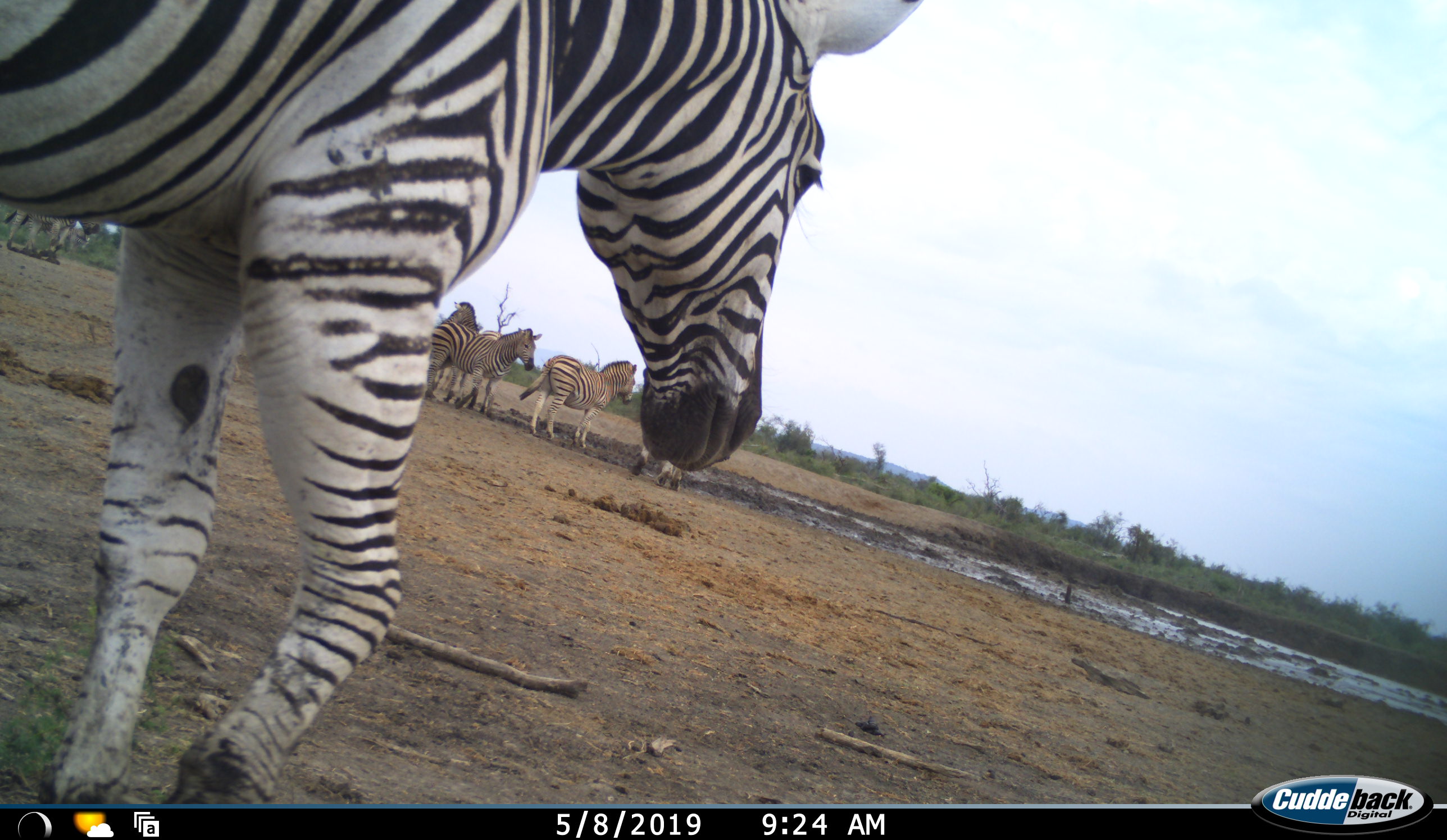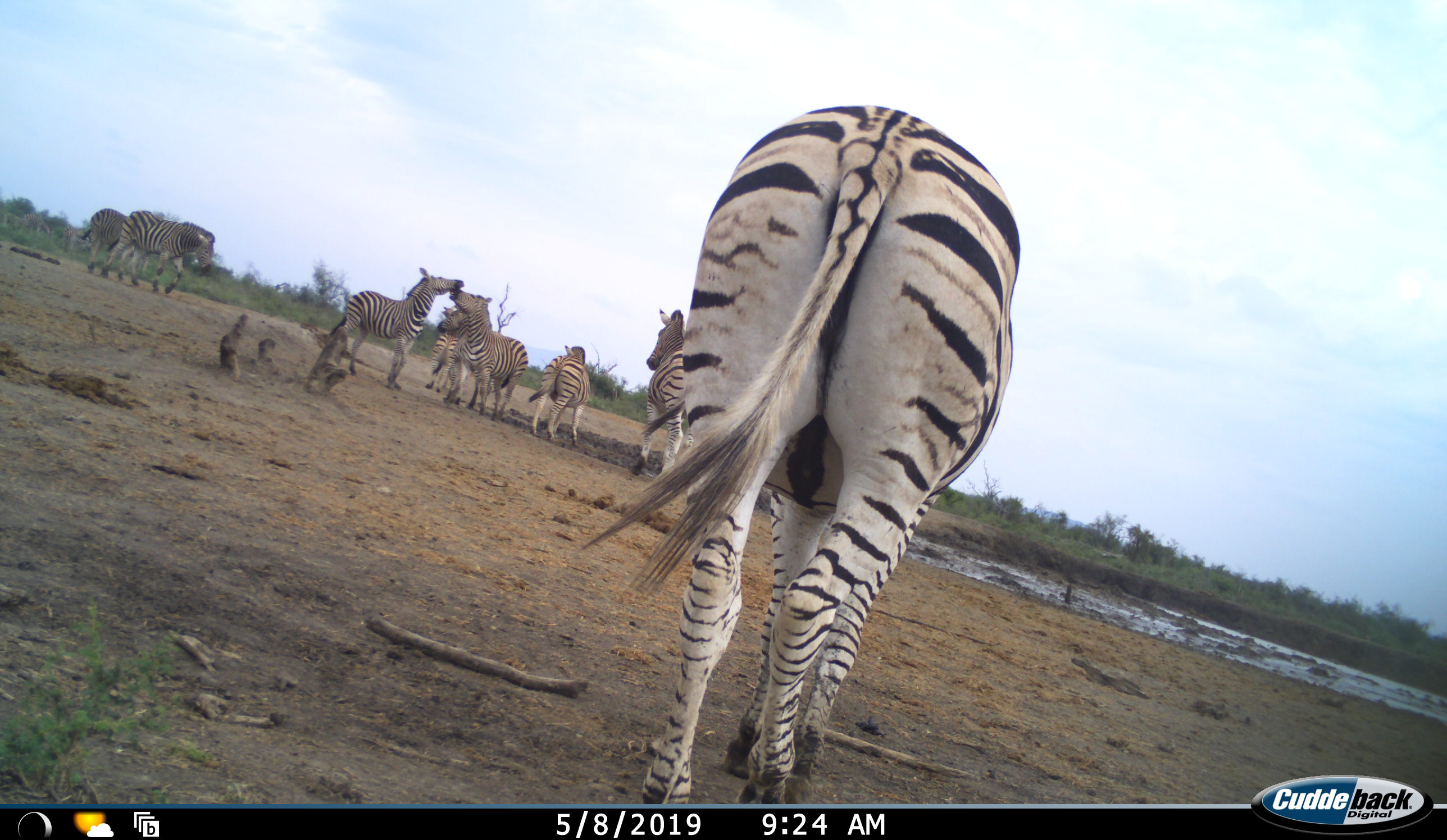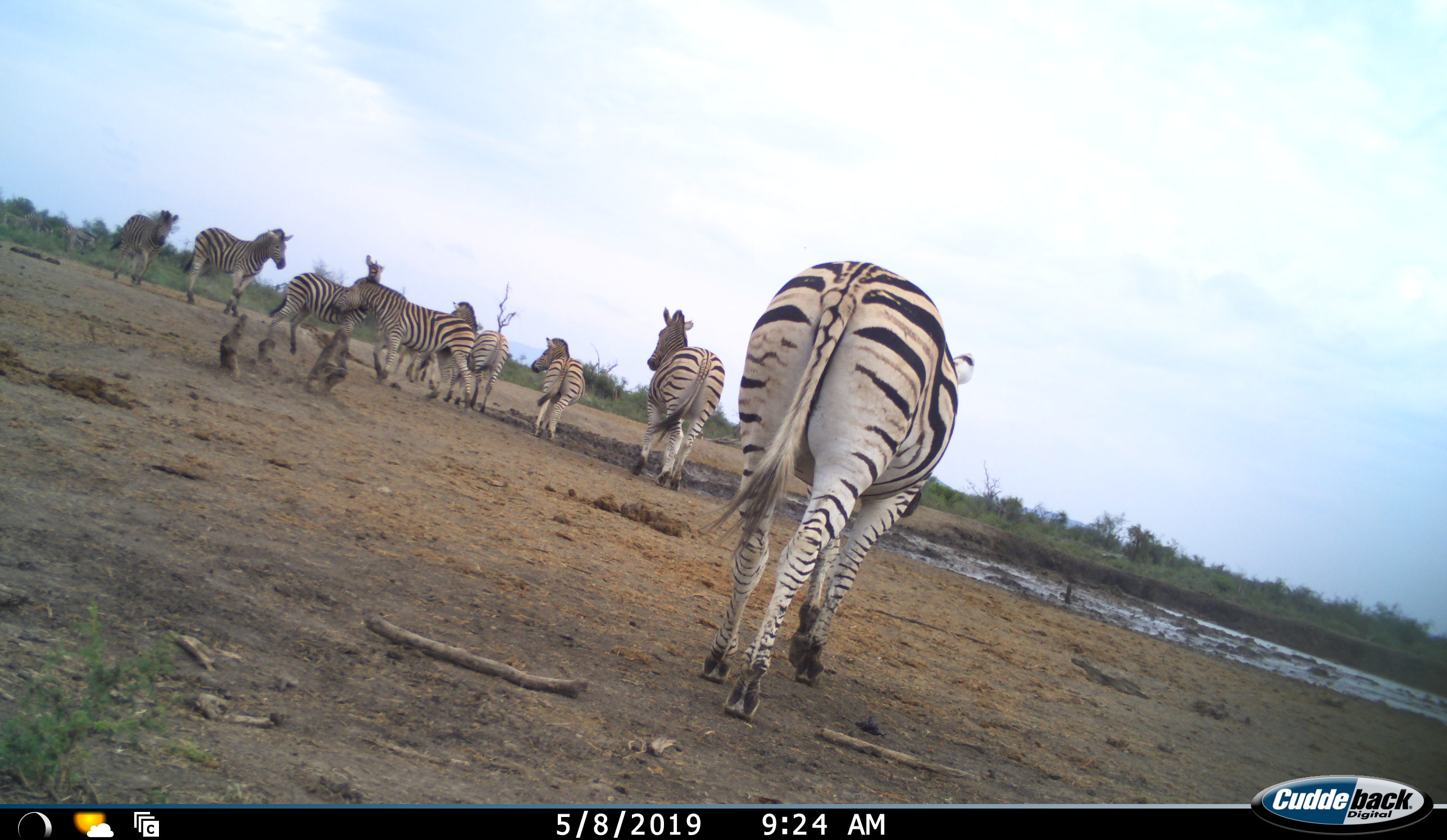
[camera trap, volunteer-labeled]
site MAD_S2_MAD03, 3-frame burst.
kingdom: Animalia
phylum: Chordata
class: Mammalia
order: Perissodactyla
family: Equidae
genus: Equus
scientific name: Equus quagga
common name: plains zebra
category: zebraplains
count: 8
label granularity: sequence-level